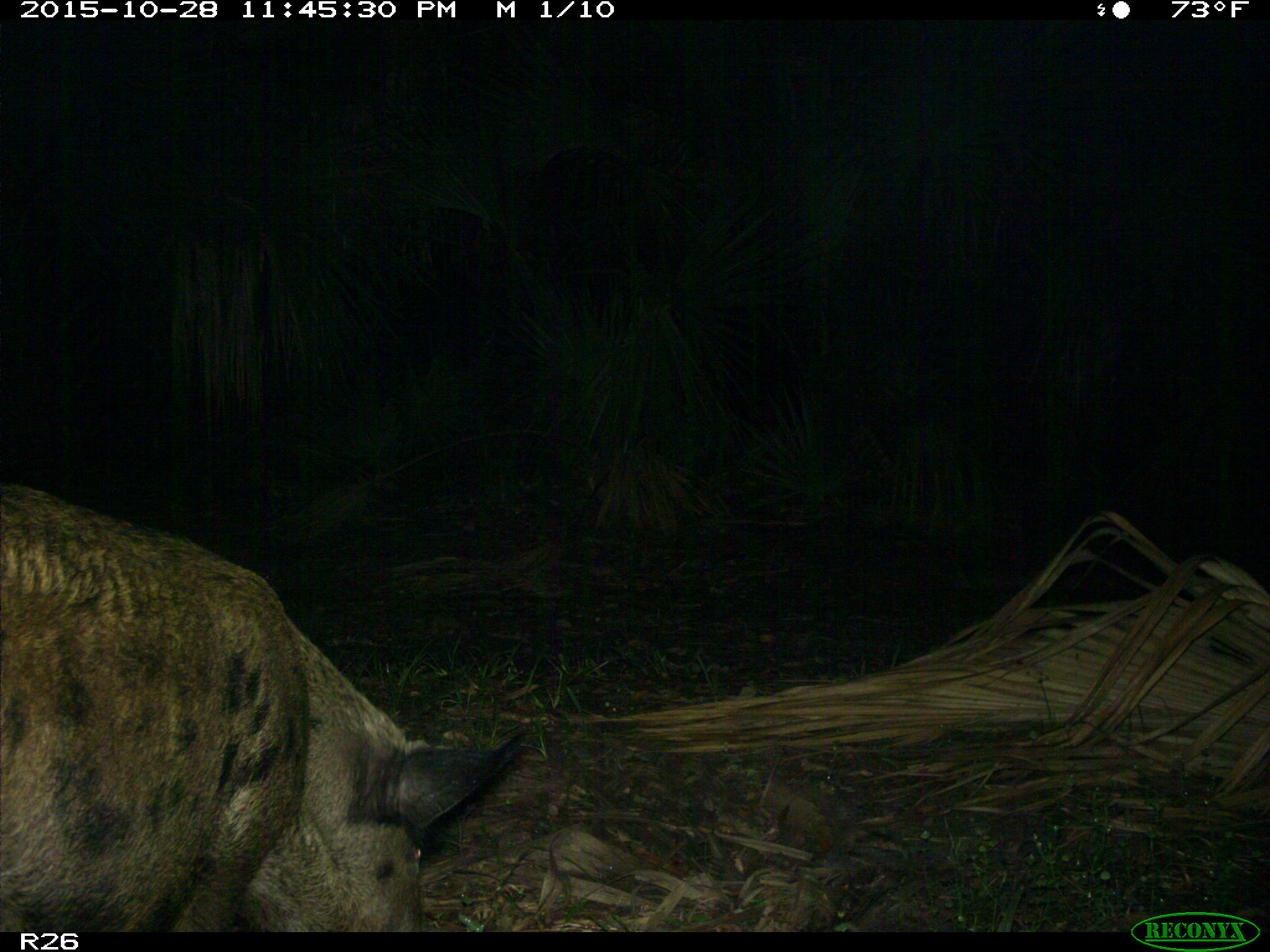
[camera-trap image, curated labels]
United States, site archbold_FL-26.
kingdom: Animalia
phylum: Chordata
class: Mammalia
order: Artiodactyla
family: Suidae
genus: Sus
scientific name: Sus scrofa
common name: wild boar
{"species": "Sus scrofa (wild boar)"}